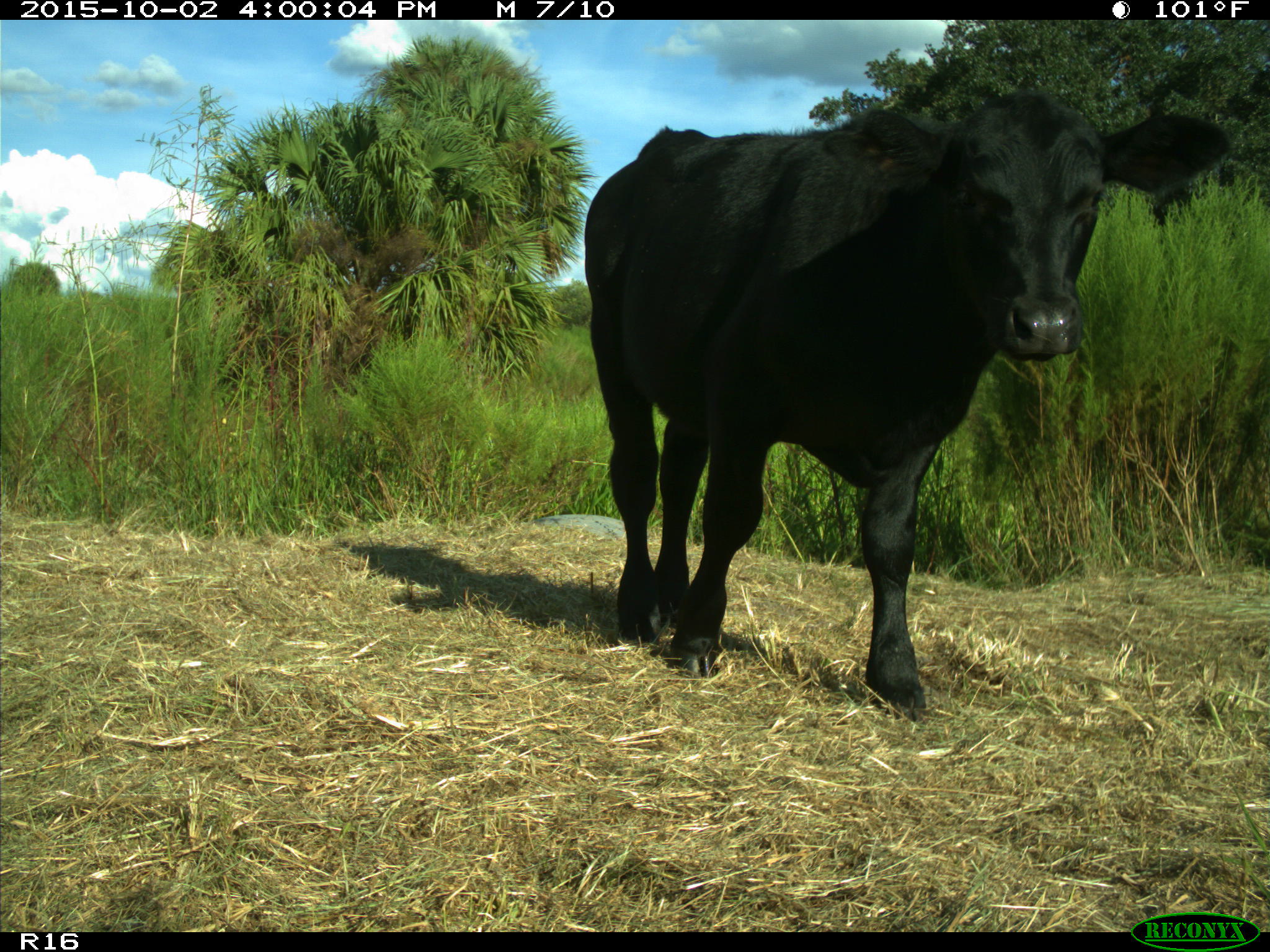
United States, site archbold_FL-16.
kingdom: Animalia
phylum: Chordata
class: Mammalia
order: Artiodactyla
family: Bovidae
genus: Bos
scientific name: Bos taurus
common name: domestic cow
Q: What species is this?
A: Bos taurus (domestic cow).